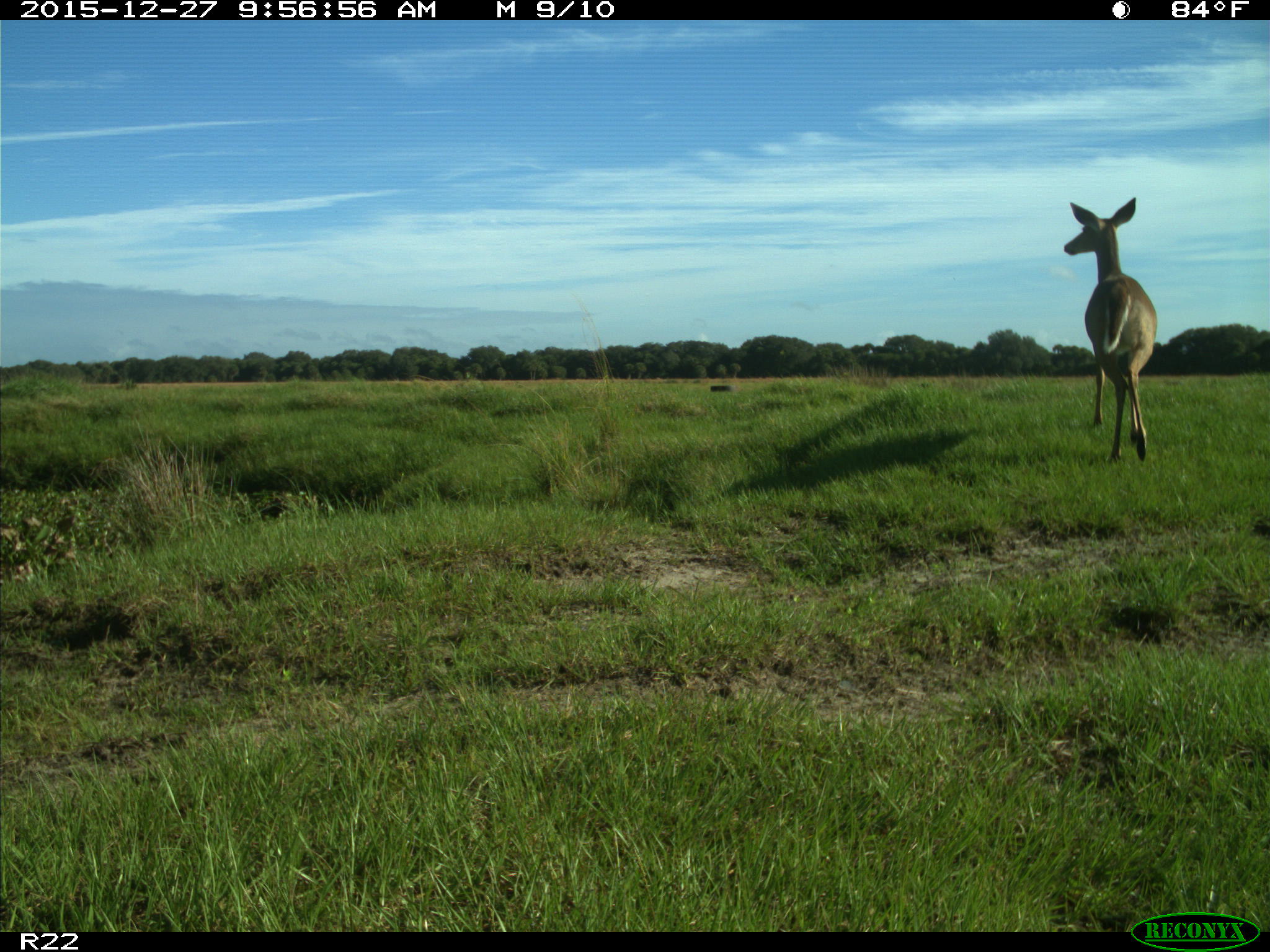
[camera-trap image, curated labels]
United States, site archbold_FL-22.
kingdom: Animalia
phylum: Chordata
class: Mammalia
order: Artiodactyla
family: Cervidae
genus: Odocoileus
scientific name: Odocoileus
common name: deer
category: unidentified deer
Unidentified deer (deer) (Odocoileus).